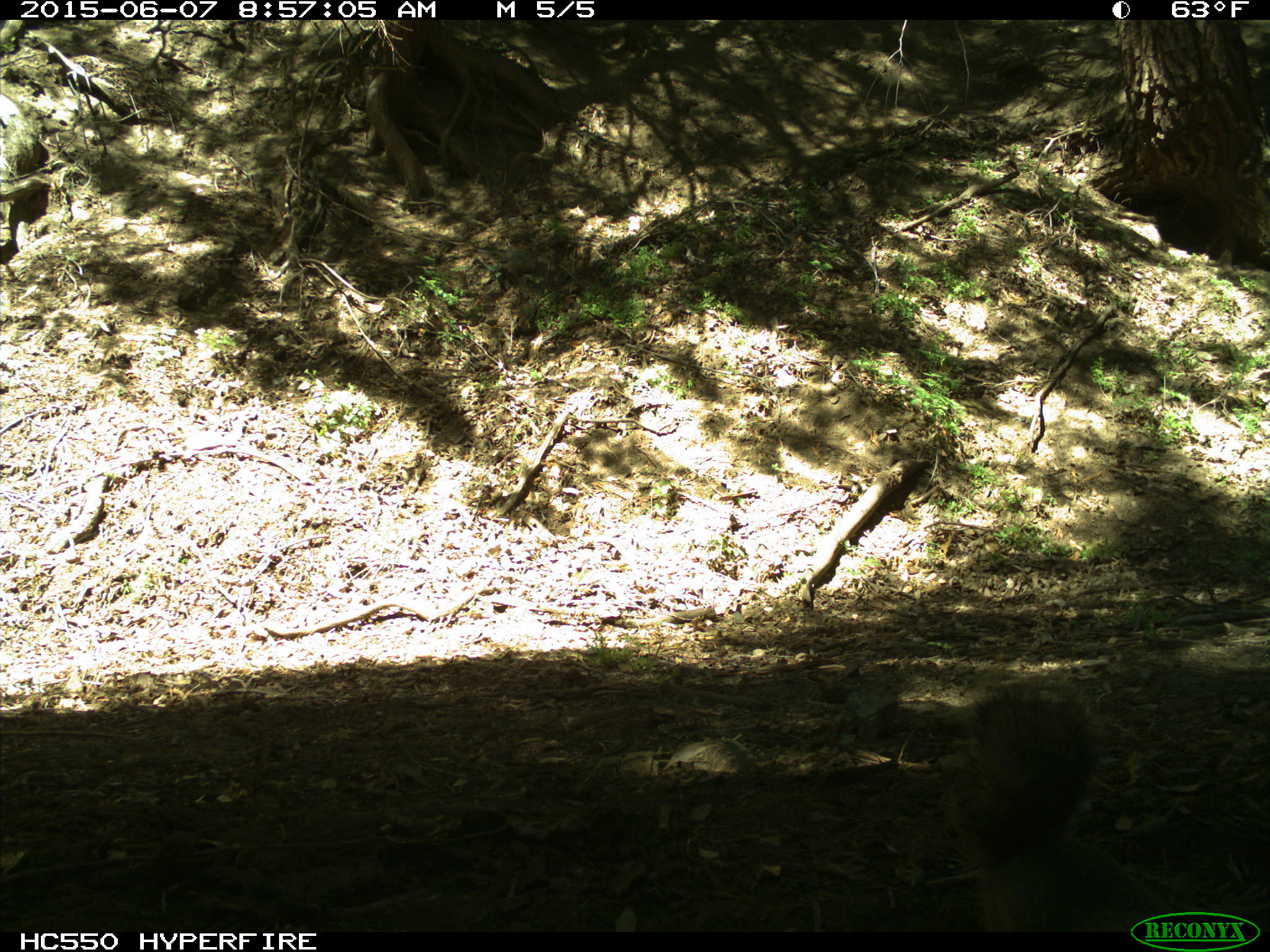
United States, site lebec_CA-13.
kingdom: Animalia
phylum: Chordata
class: Mammalia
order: Rodentia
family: Sciuridae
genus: Sciurus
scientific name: Sciurus carolinensis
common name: eastern gray squirrel